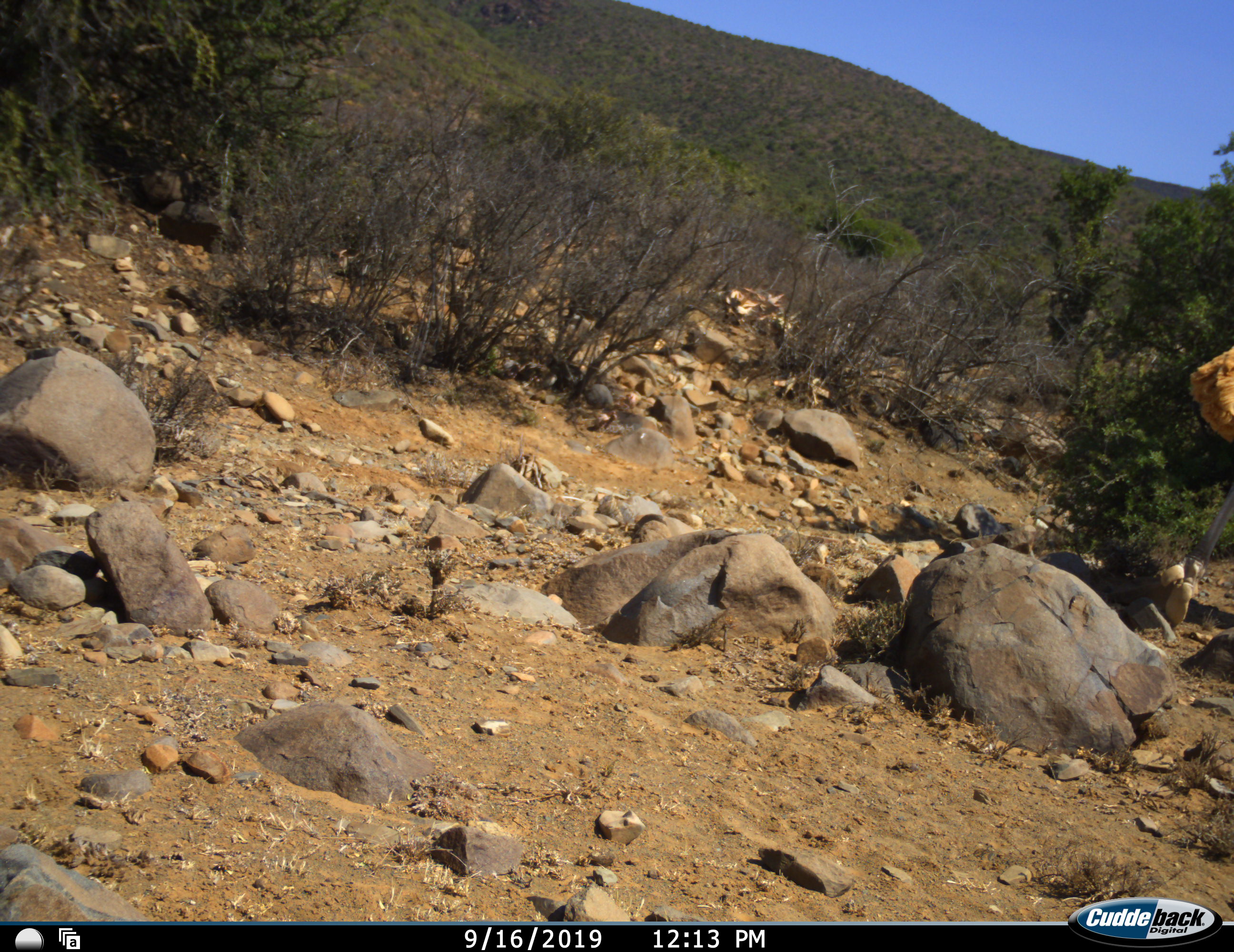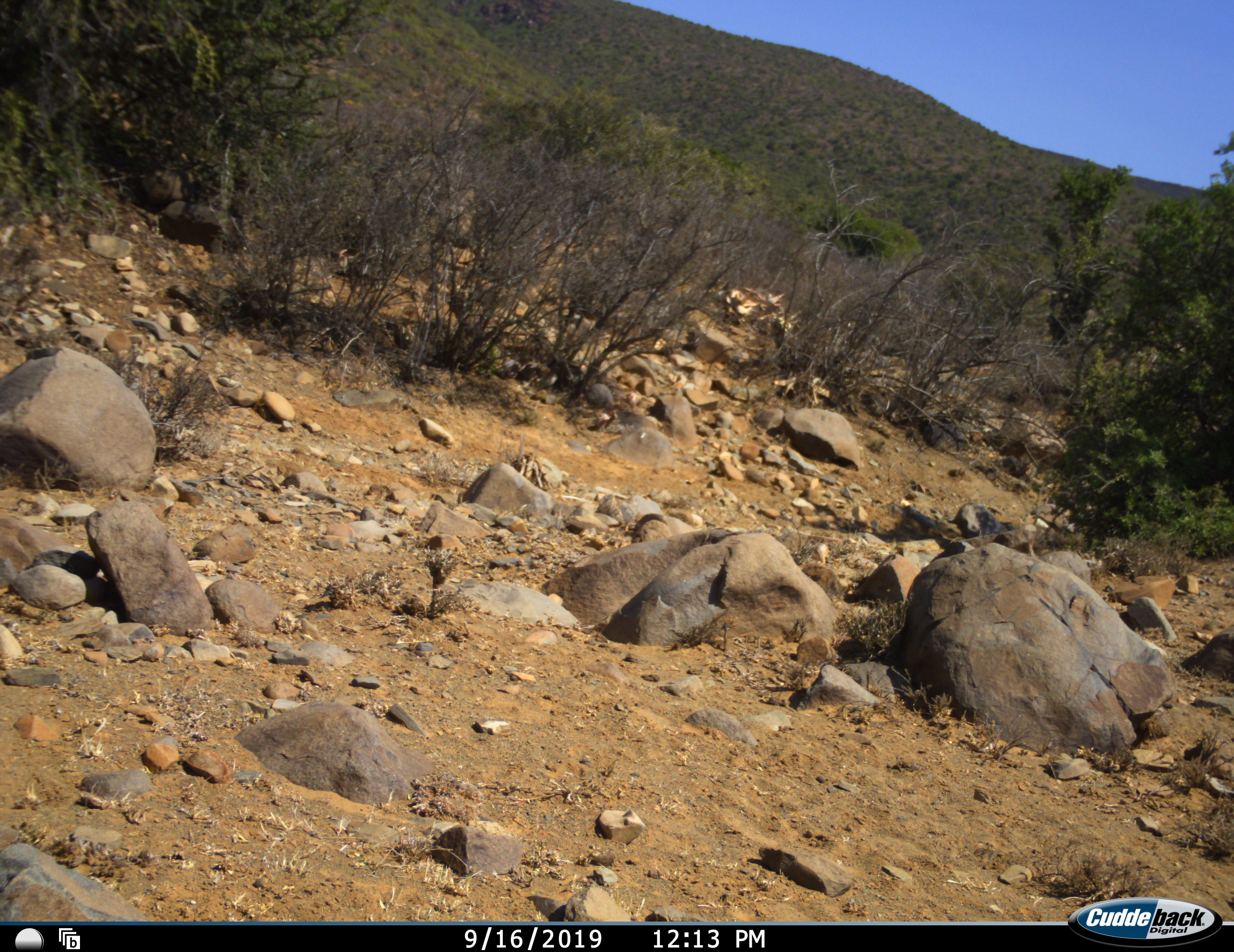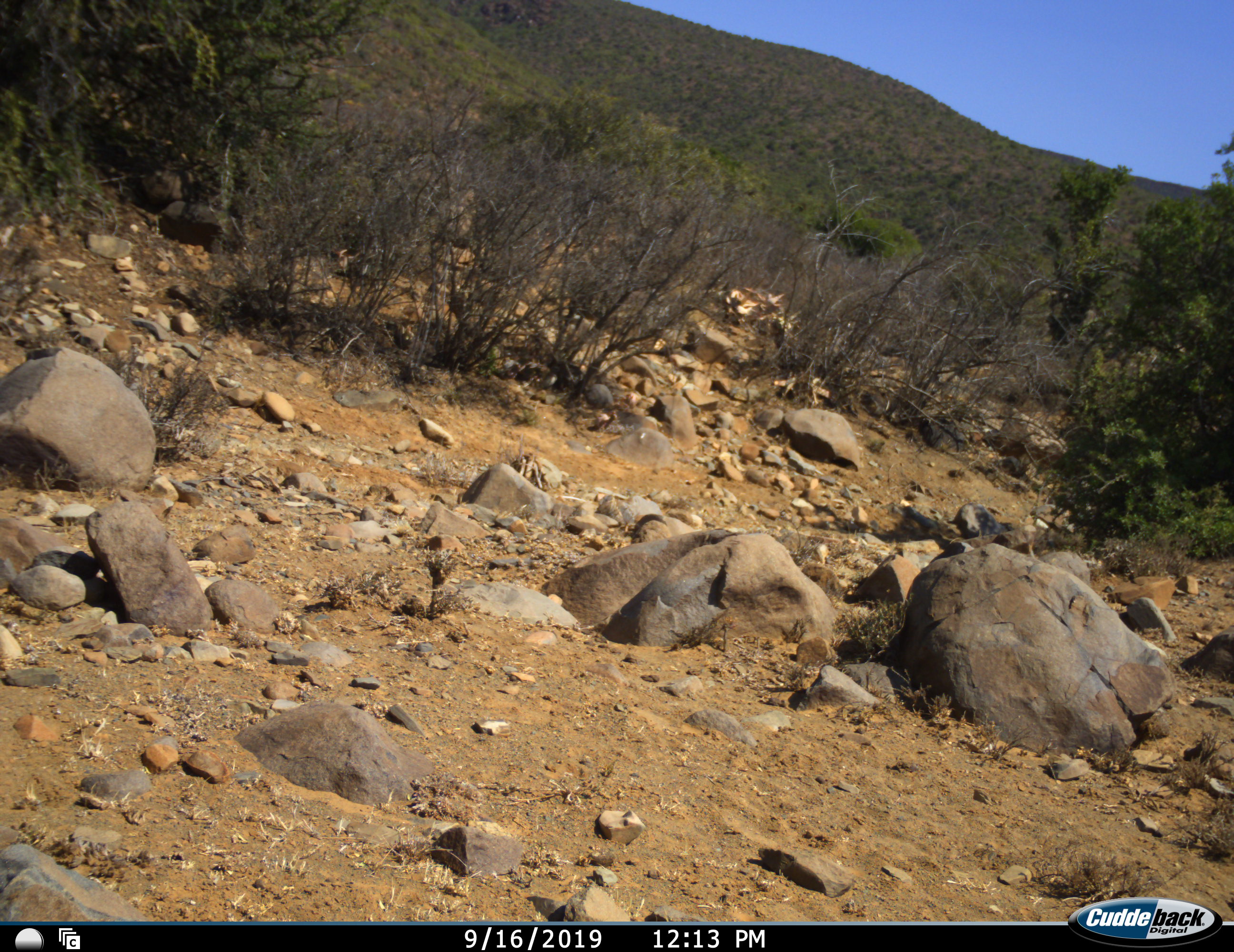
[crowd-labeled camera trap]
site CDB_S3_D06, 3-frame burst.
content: unidentified animal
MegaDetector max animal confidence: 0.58